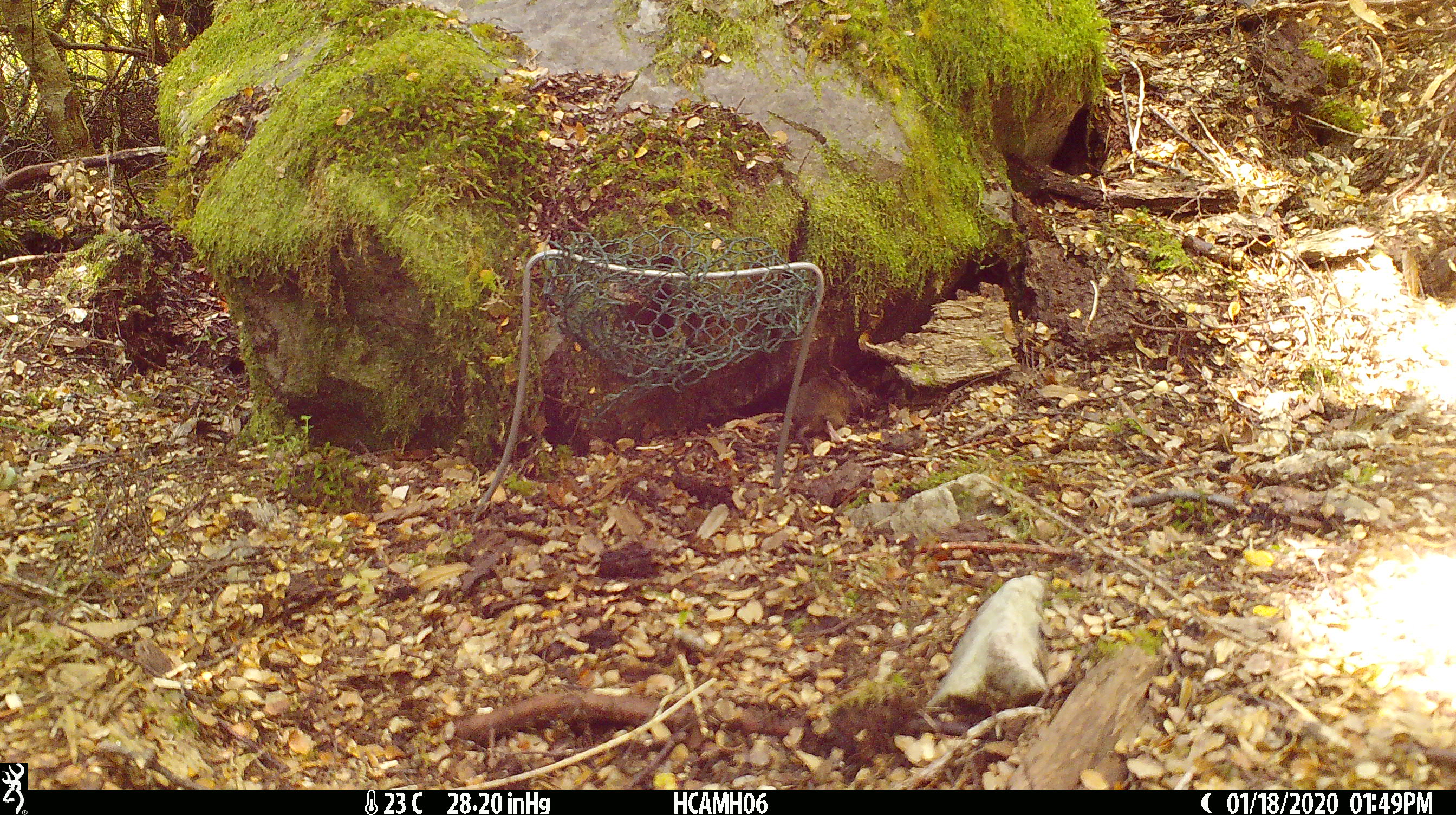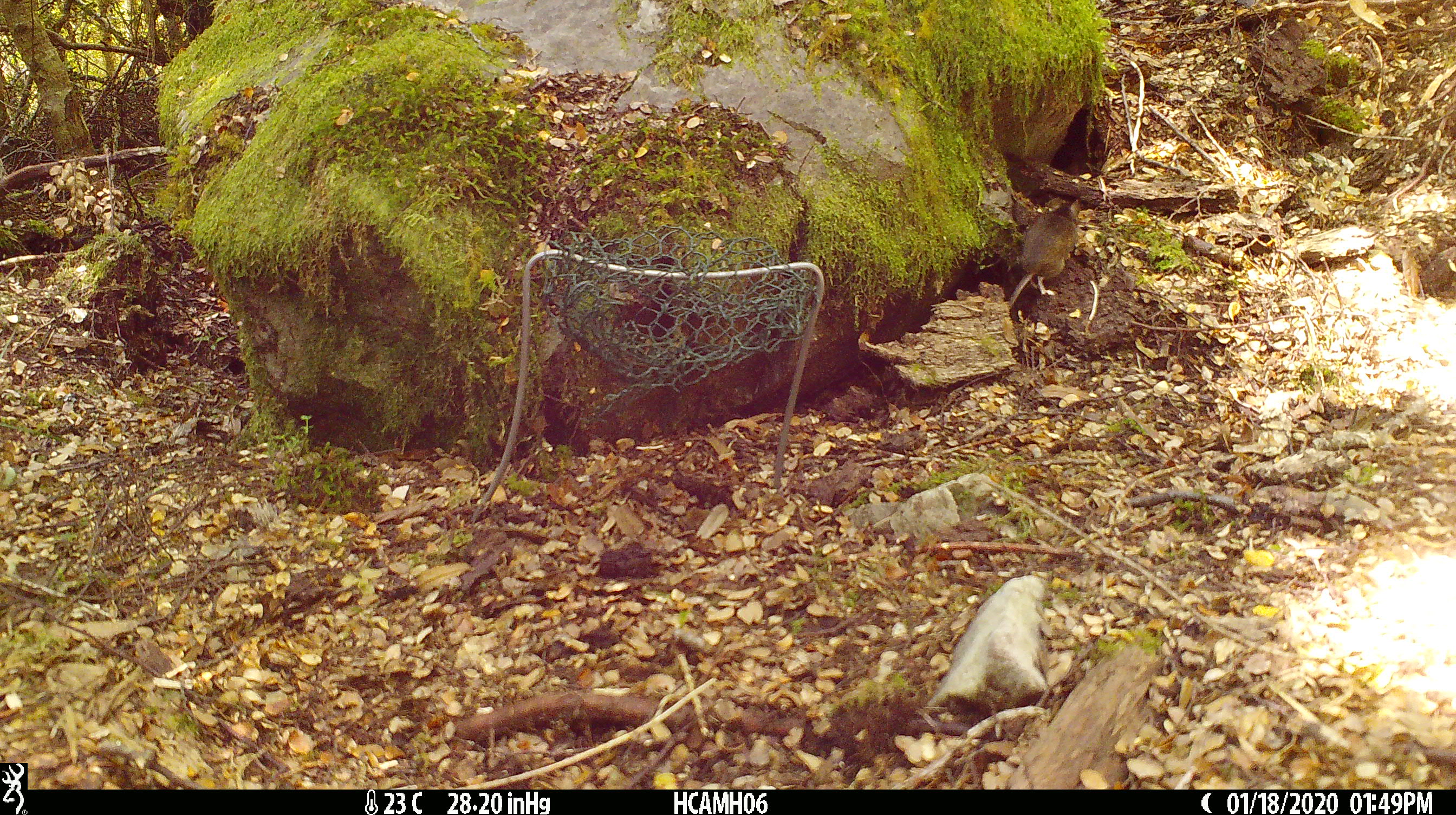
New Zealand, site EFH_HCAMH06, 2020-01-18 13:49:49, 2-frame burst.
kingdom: Animalia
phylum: Chordata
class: Mammalia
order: Rodentia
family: Muridae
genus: Mus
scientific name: Mus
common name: mouse